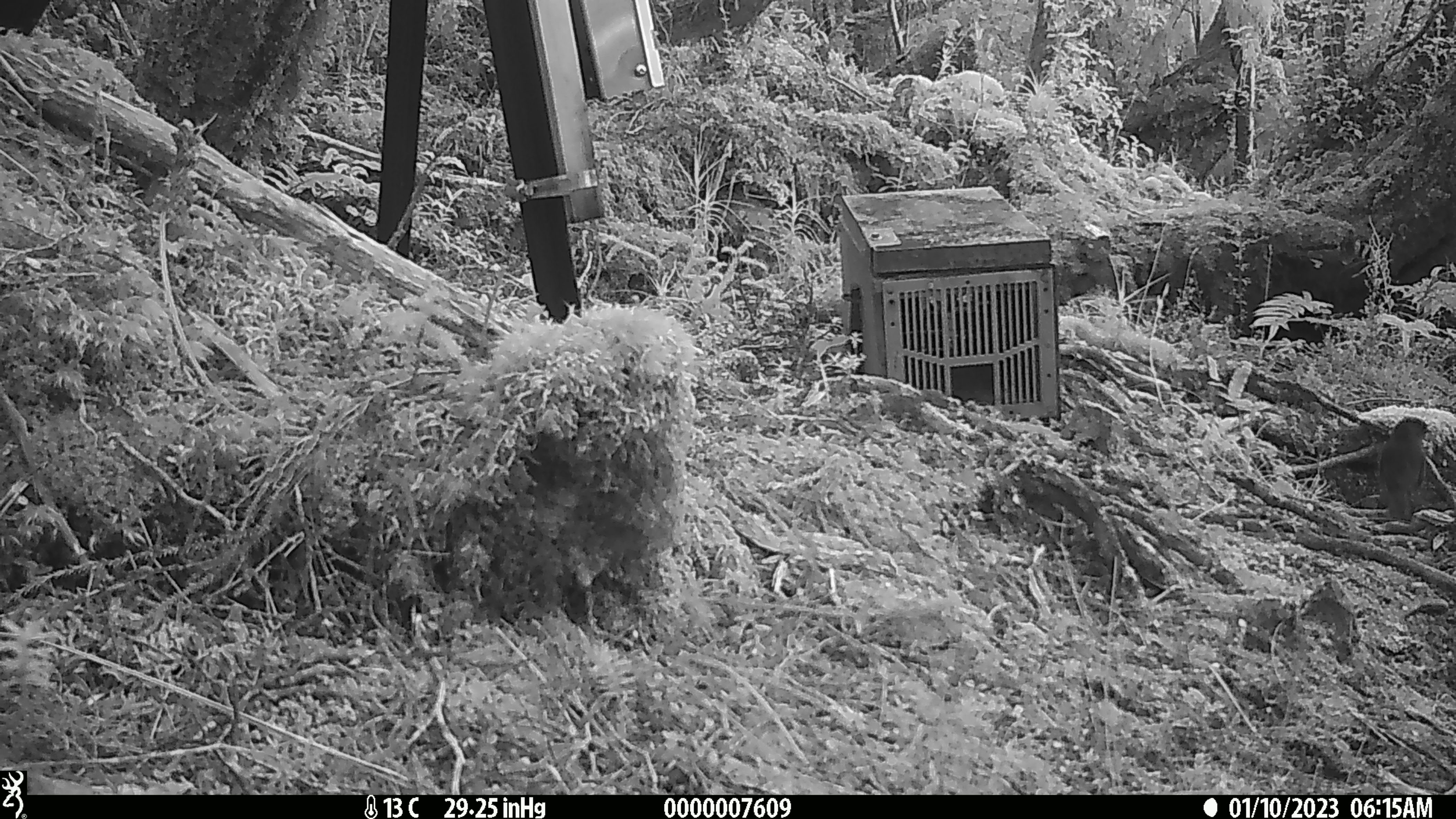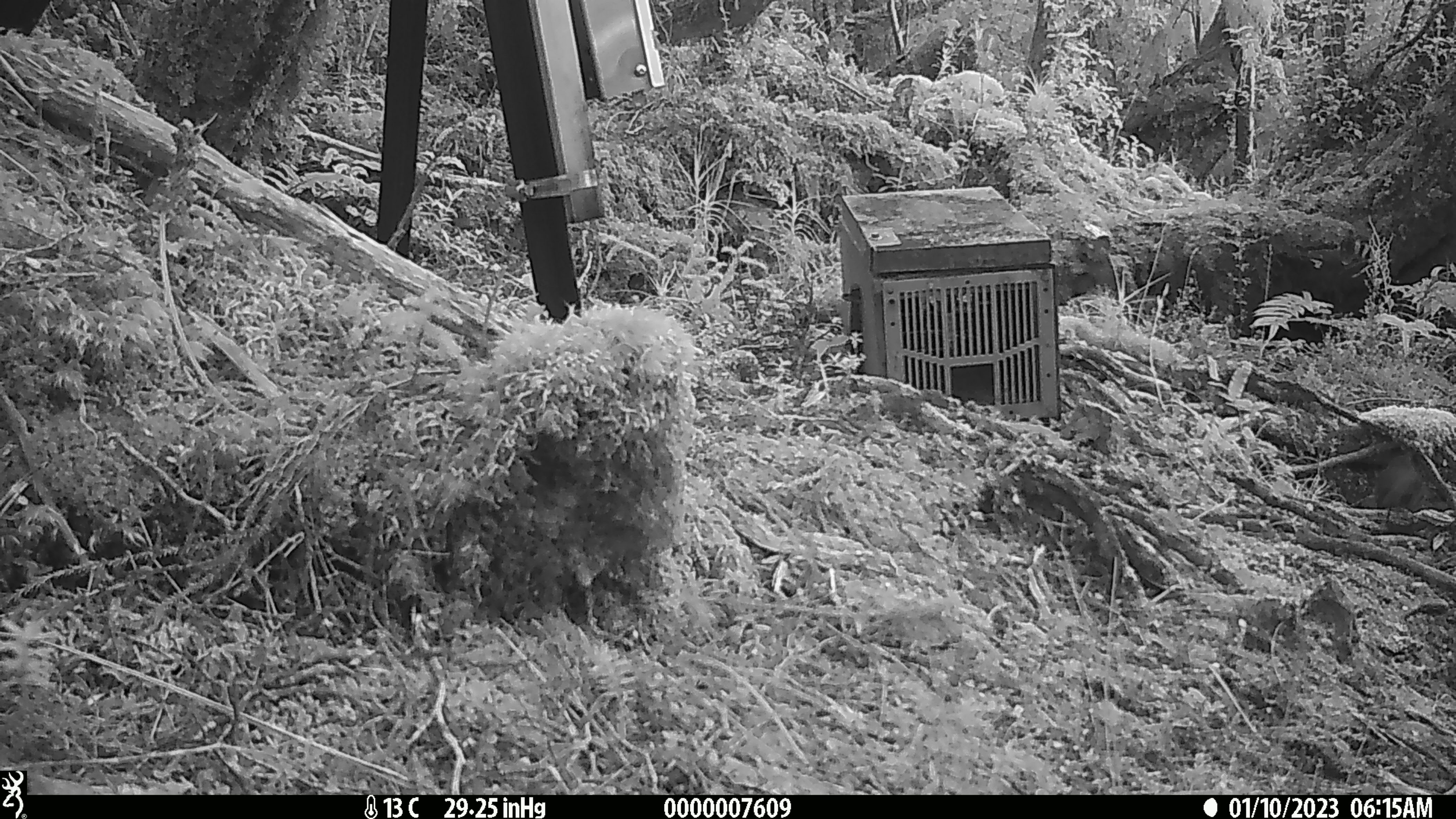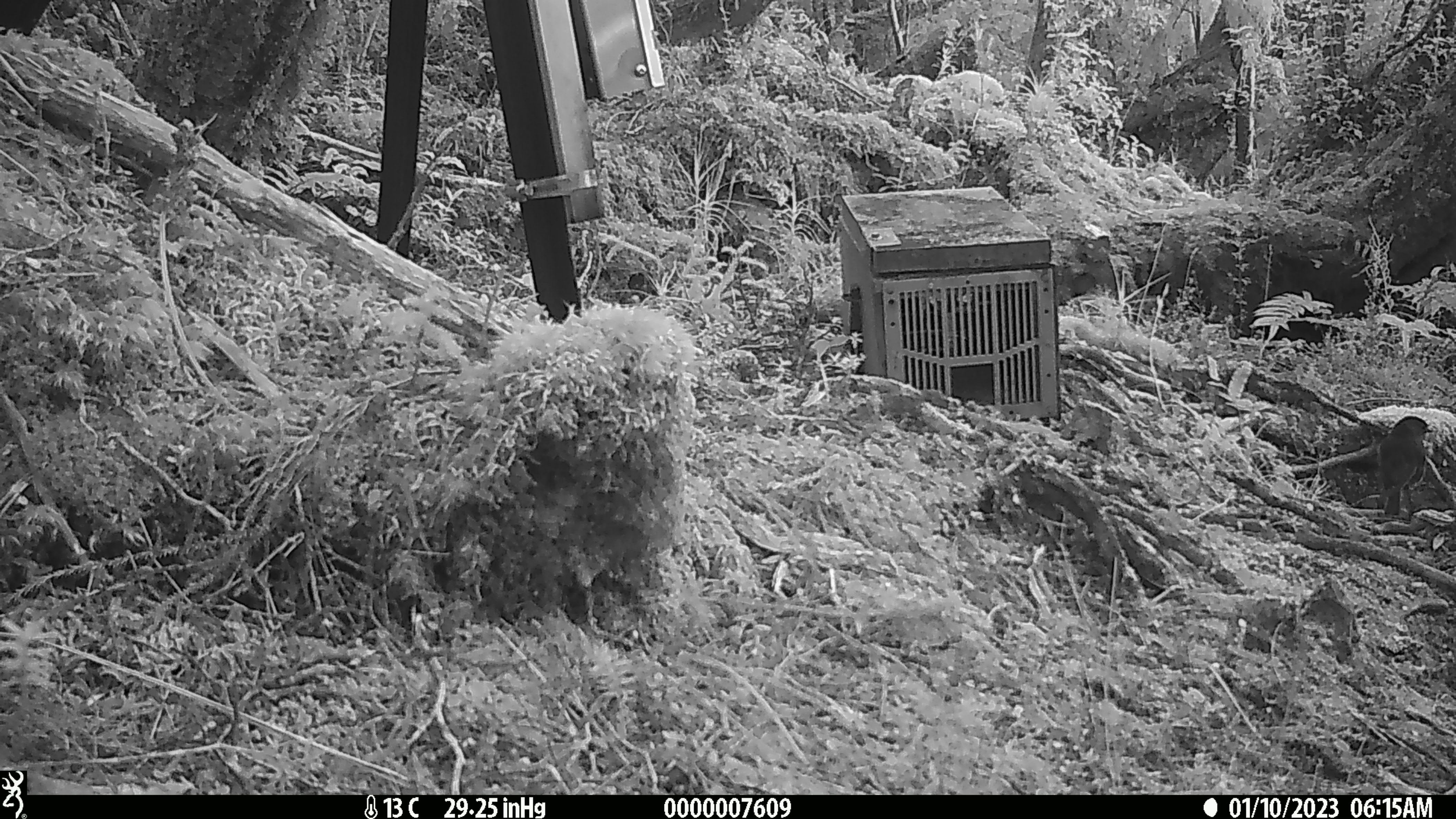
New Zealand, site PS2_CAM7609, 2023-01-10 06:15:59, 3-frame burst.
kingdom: Animalia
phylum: Chordata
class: Aves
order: Passeriformes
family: Petroicidae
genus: Petroica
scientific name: Petroica australis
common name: new zealand robin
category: robin